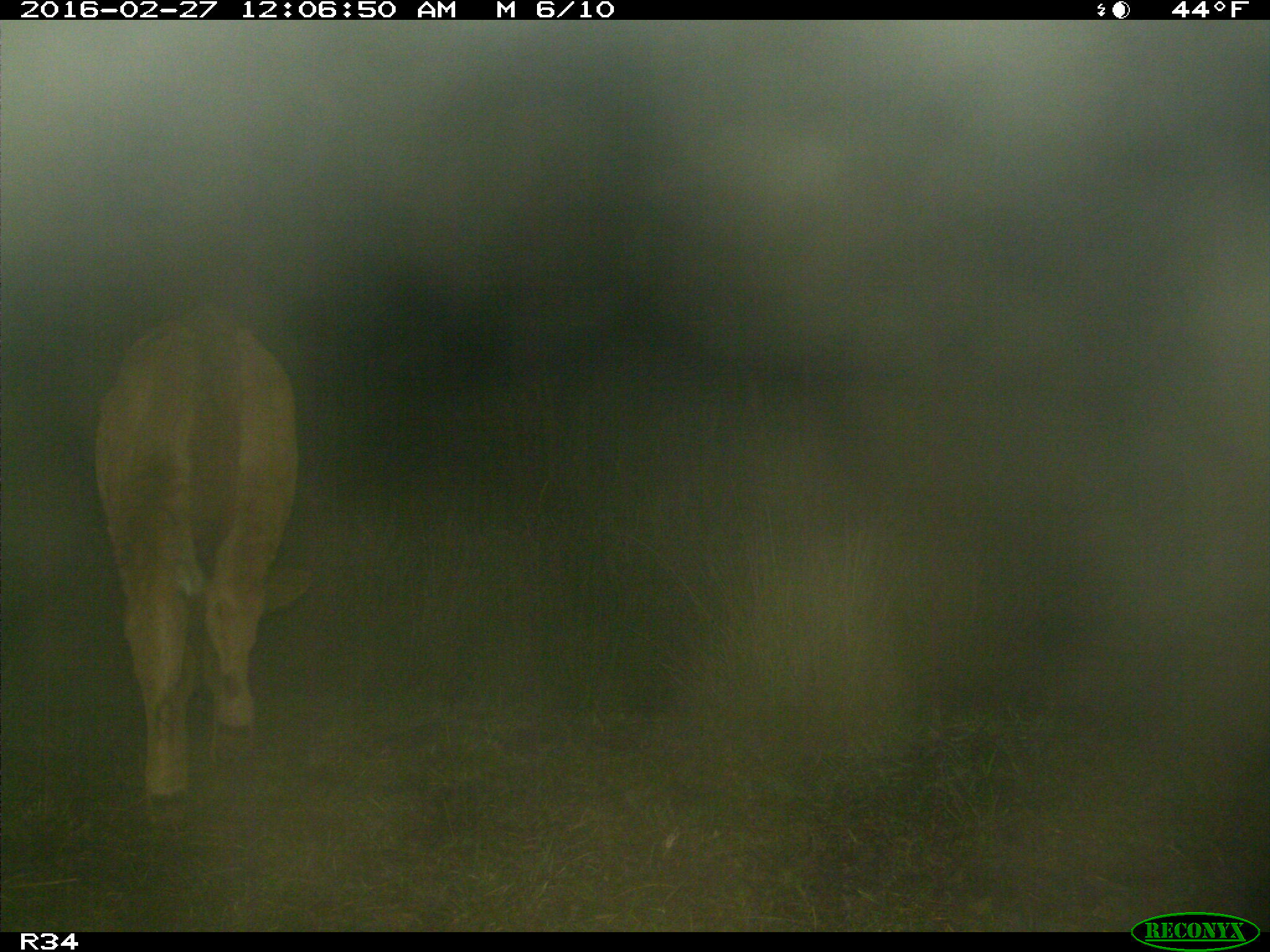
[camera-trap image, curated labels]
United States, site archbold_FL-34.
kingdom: Animalia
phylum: Chordata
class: Mammalia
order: Artiodactyla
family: Bovidae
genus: Bos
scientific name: Bos taurus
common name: domestic cow